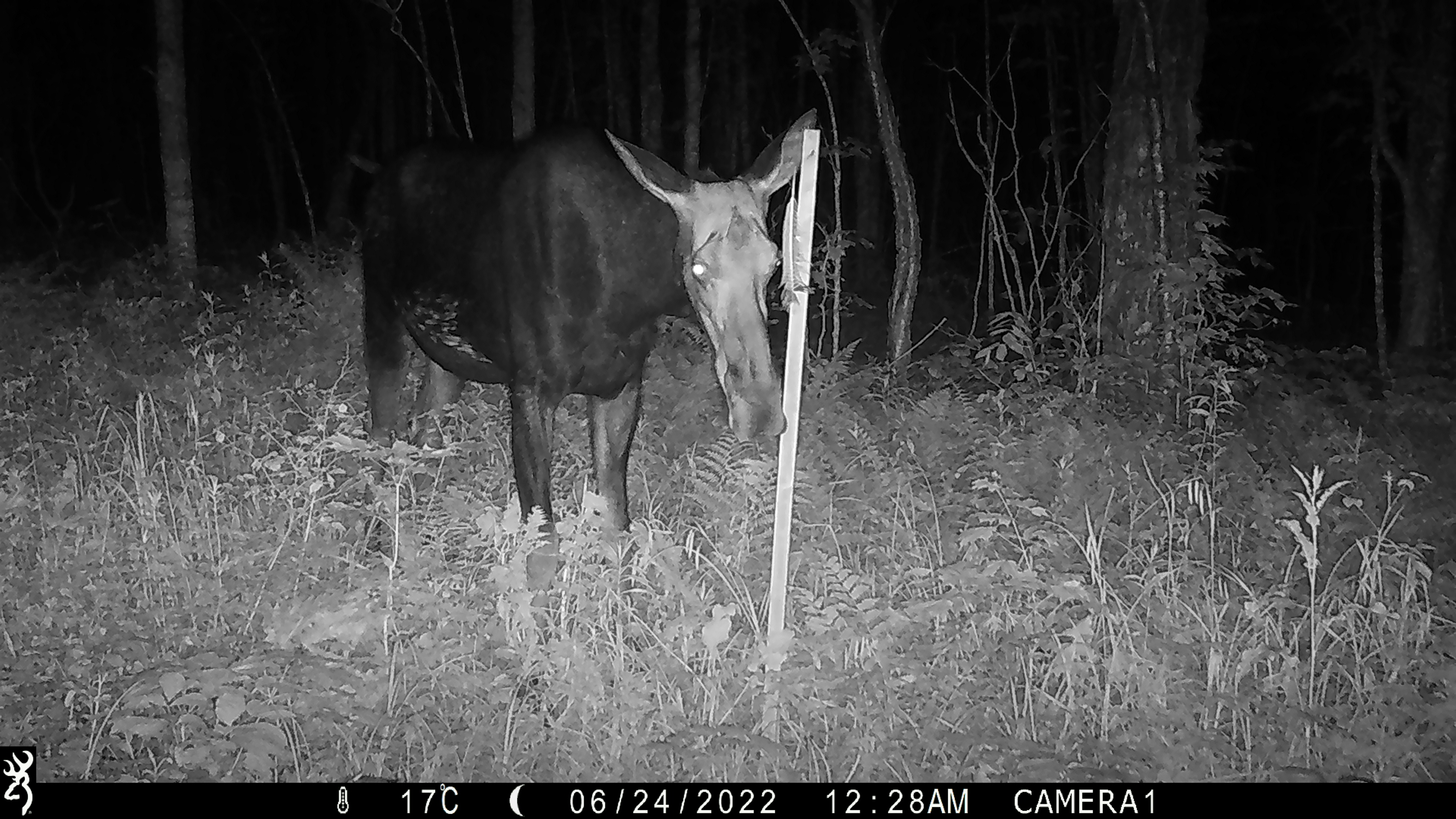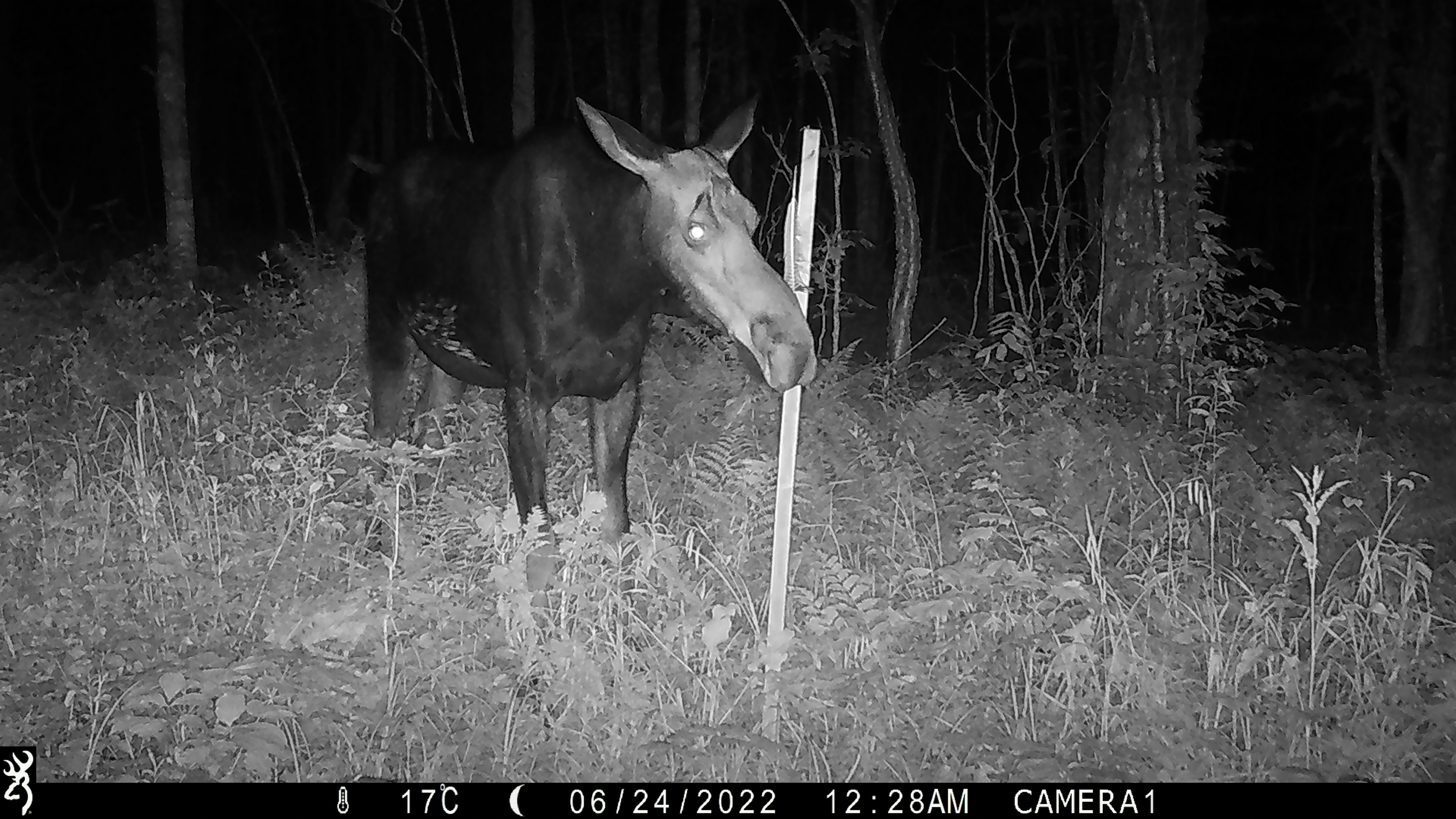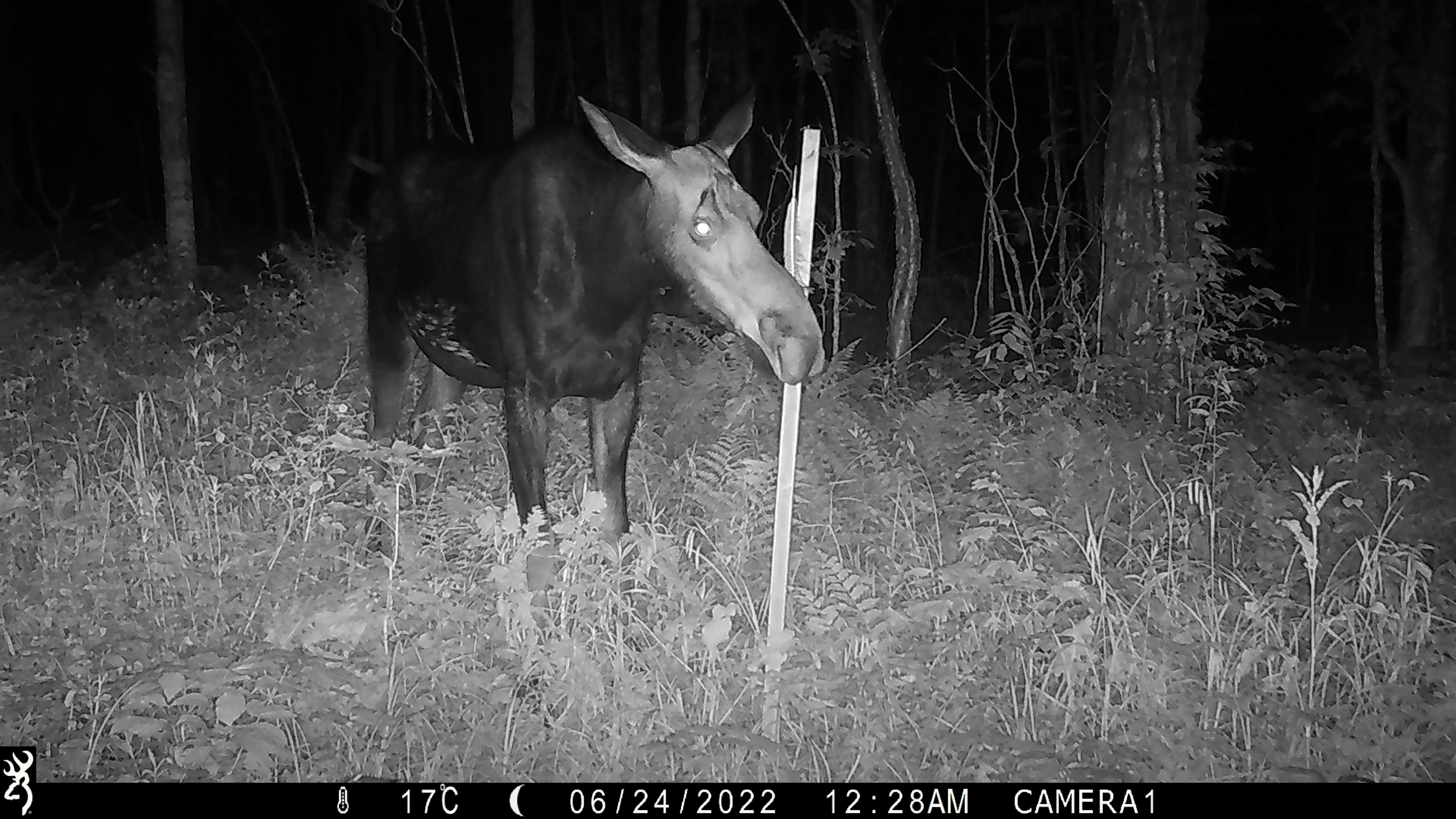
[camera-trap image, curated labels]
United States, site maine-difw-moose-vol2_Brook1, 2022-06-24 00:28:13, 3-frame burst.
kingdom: Animalia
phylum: Chordata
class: Mammalia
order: Artiodactyla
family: Cervidae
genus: Alces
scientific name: Alces alces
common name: moose